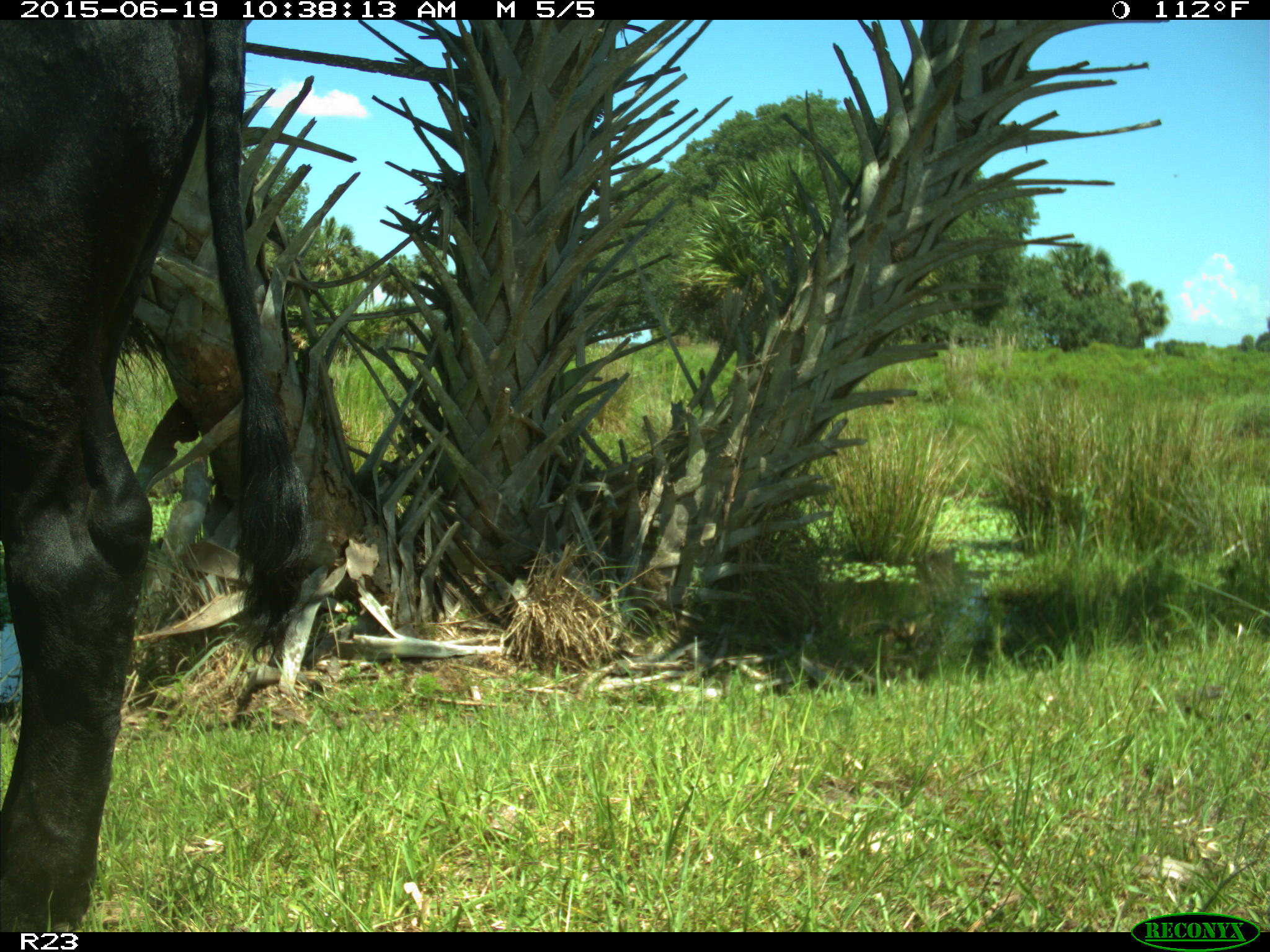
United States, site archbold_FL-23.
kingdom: Animalia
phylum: Chordata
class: Mammalia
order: Artiodactyla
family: Bovidae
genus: Bos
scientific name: Bos taurus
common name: domestic cow